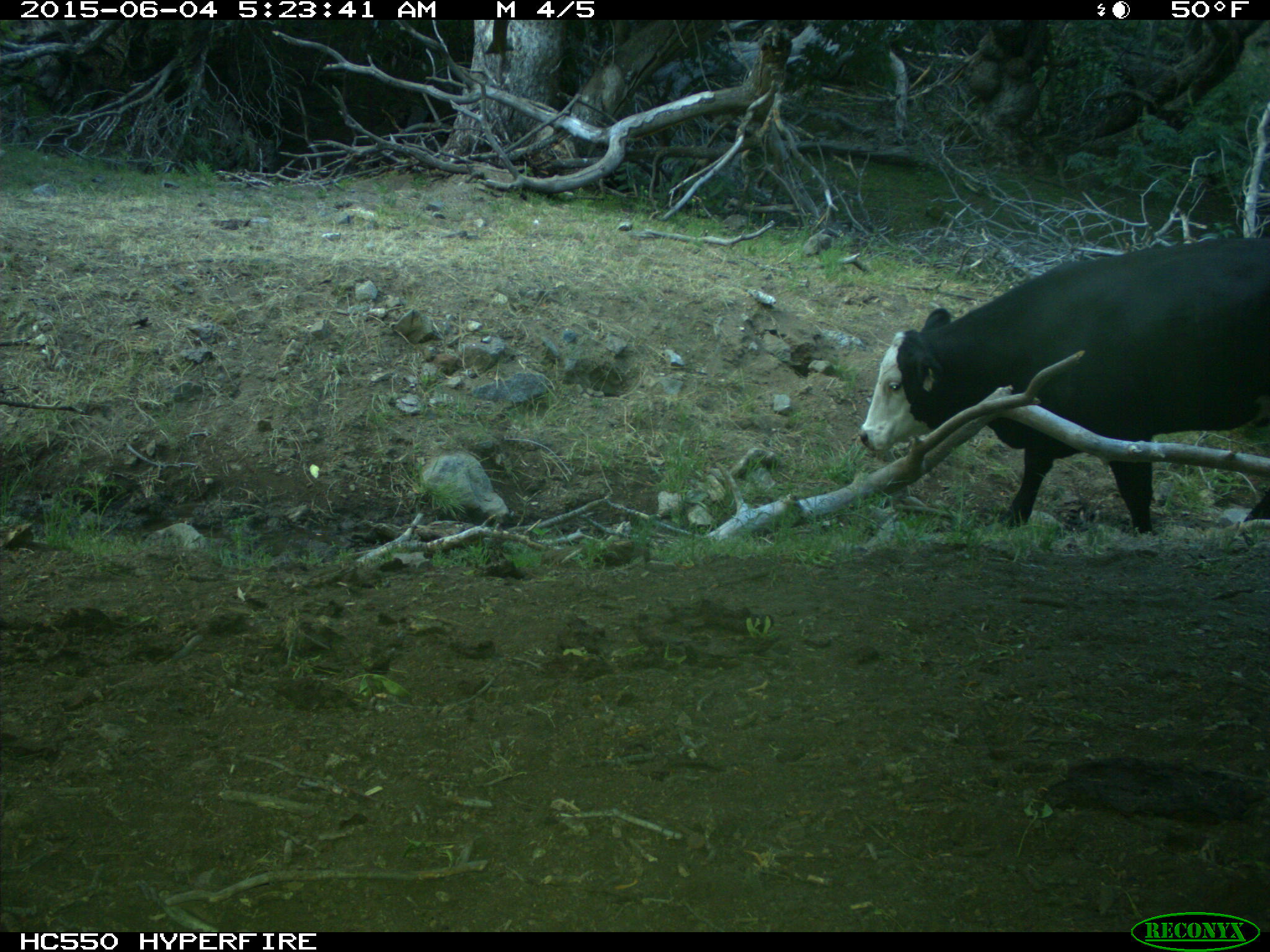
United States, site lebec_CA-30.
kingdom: Animalia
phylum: Chordata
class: Mammalia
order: Artiodactyla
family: Bovidae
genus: Bos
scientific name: Bos taurus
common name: domestic cow